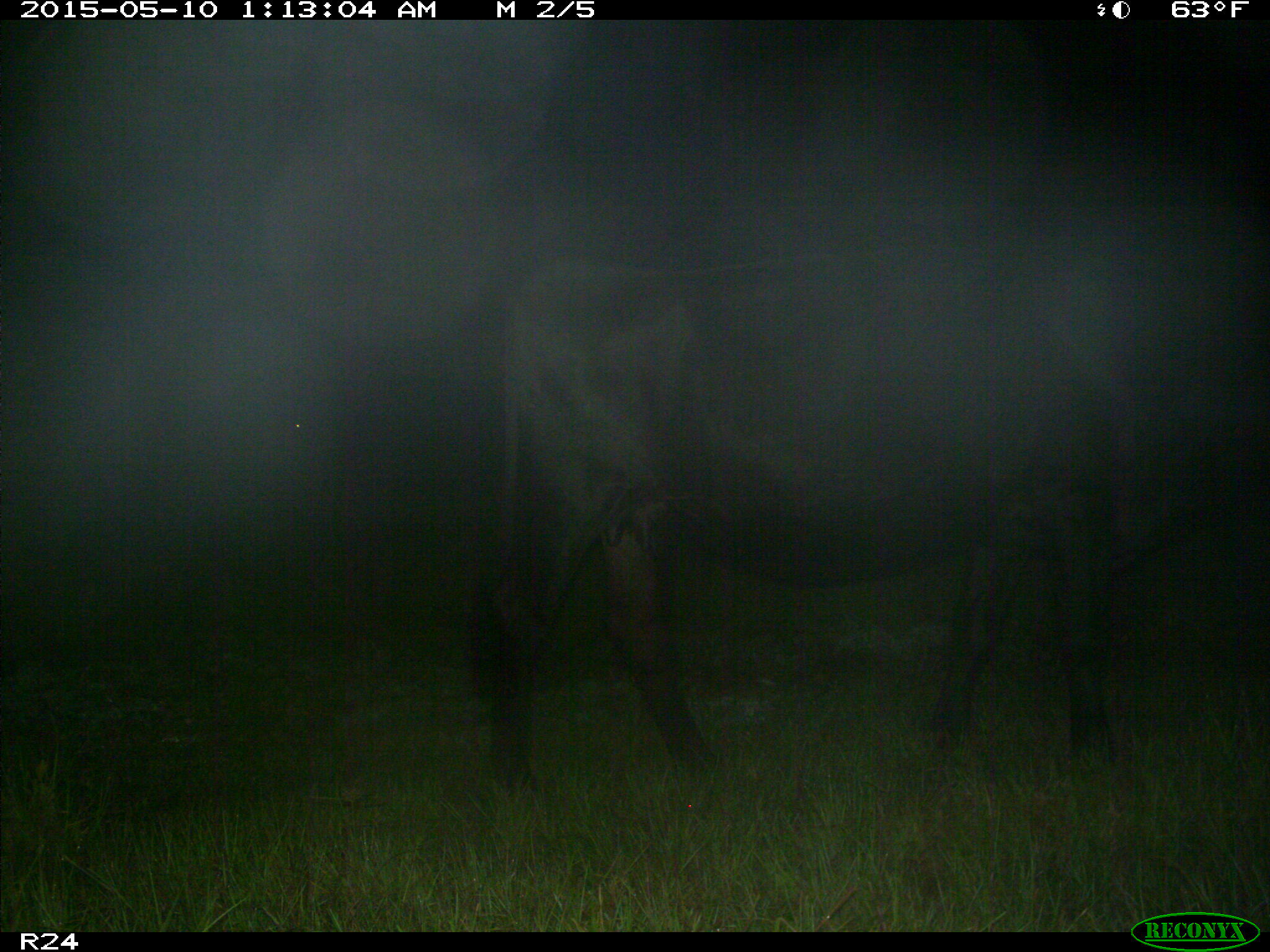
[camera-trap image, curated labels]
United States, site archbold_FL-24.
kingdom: Animalia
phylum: Chordata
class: Mammalia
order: Artiodactyla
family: Bovidae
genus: Bos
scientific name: Bos taurus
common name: domestic cow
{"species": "Bos taurus (domestic cow)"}